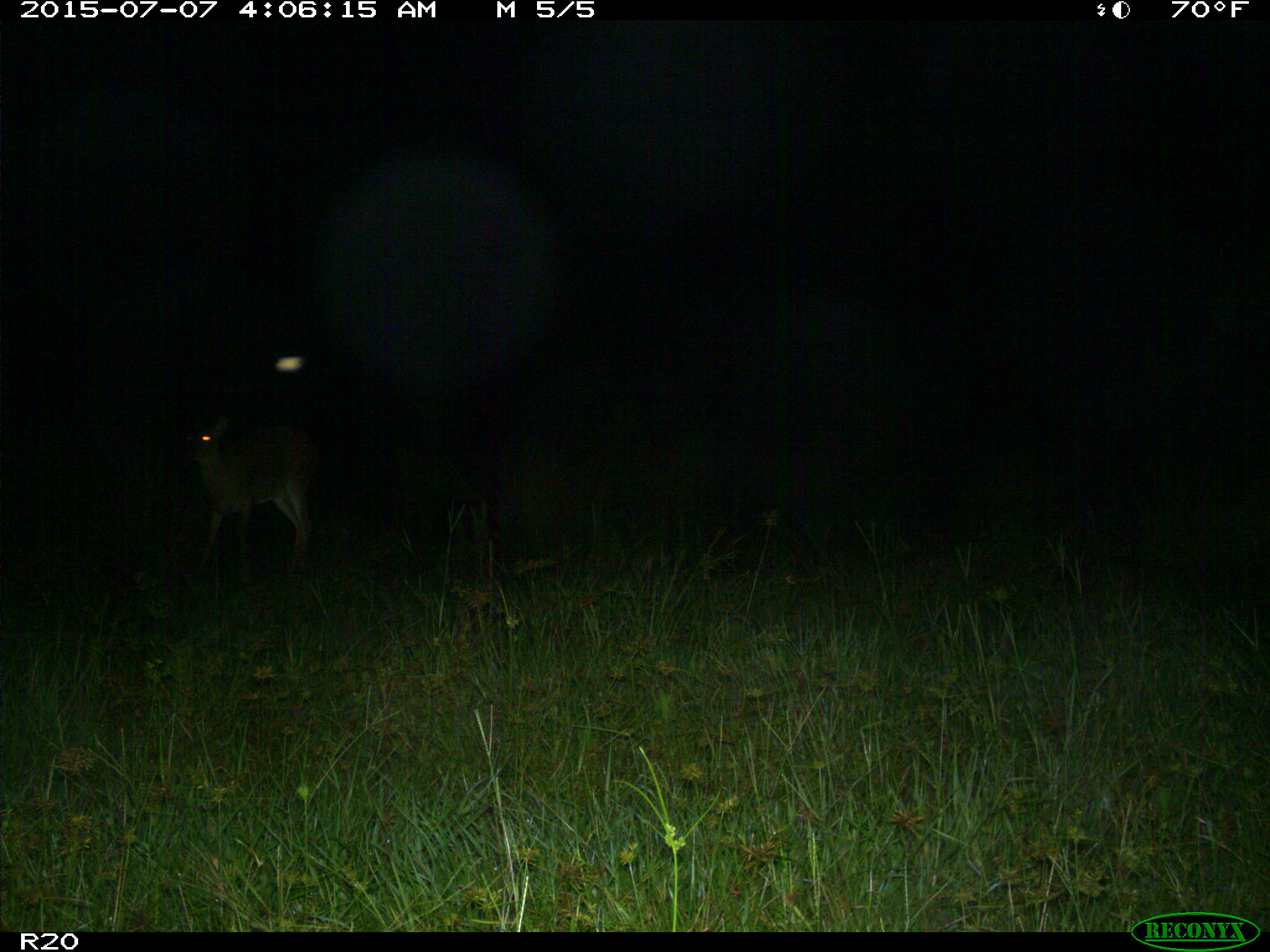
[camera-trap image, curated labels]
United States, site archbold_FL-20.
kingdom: Animalia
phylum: Chordata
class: Mammalia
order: Artiodactyla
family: Cervidae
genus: Odocoileus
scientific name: Odocoileus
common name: deer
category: unidentified deer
Unidentified deer (deer) (Odocoileus).